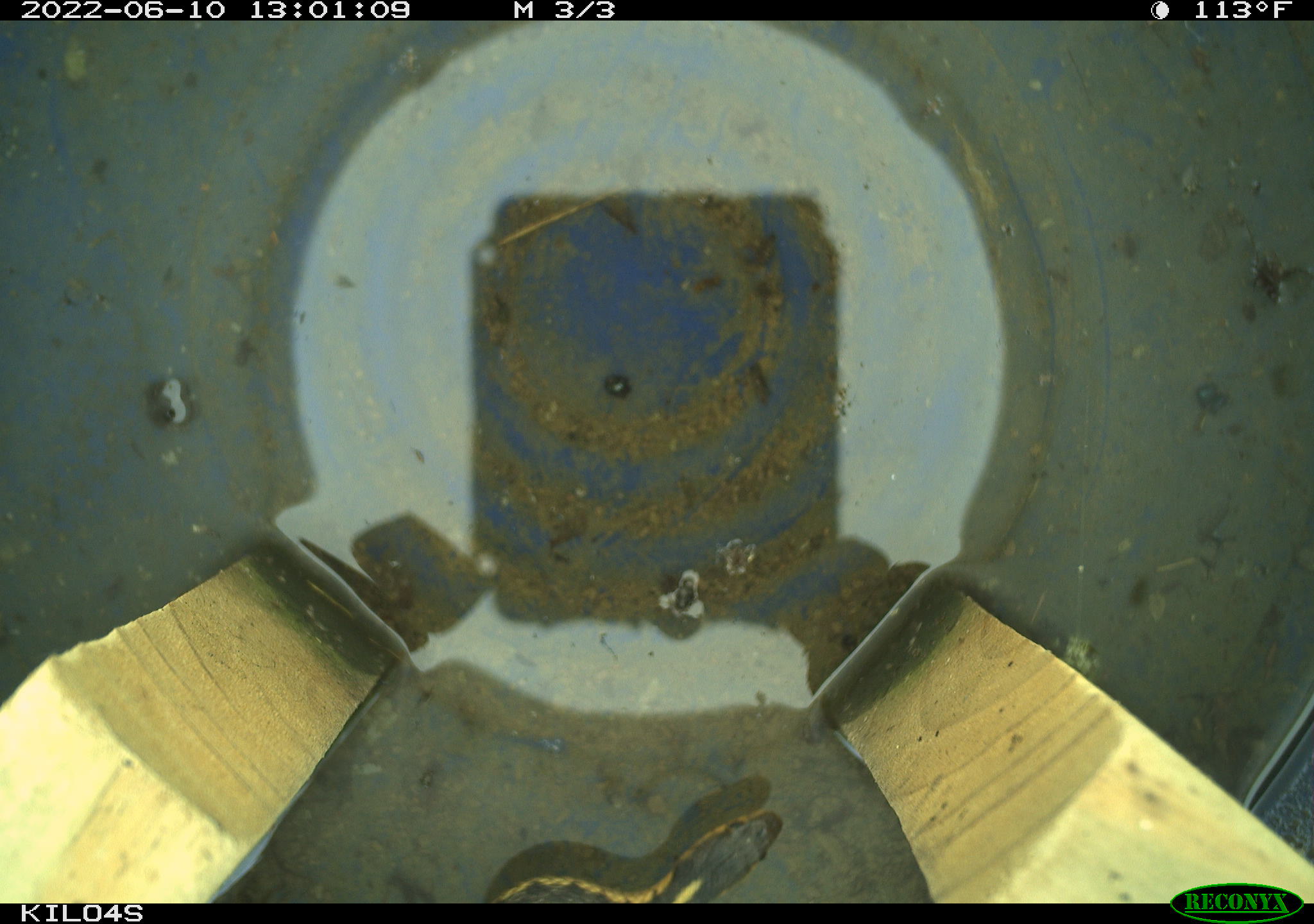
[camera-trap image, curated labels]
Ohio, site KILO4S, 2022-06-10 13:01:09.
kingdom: Animalia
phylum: Chordata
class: Reptilia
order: Squamata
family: Colubridae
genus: Thamnophis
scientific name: Thamnophis sirtalis sirtalis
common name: eastern gartersnake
Eastern gartersnake (Thamnophis sirtalis sirtalis).